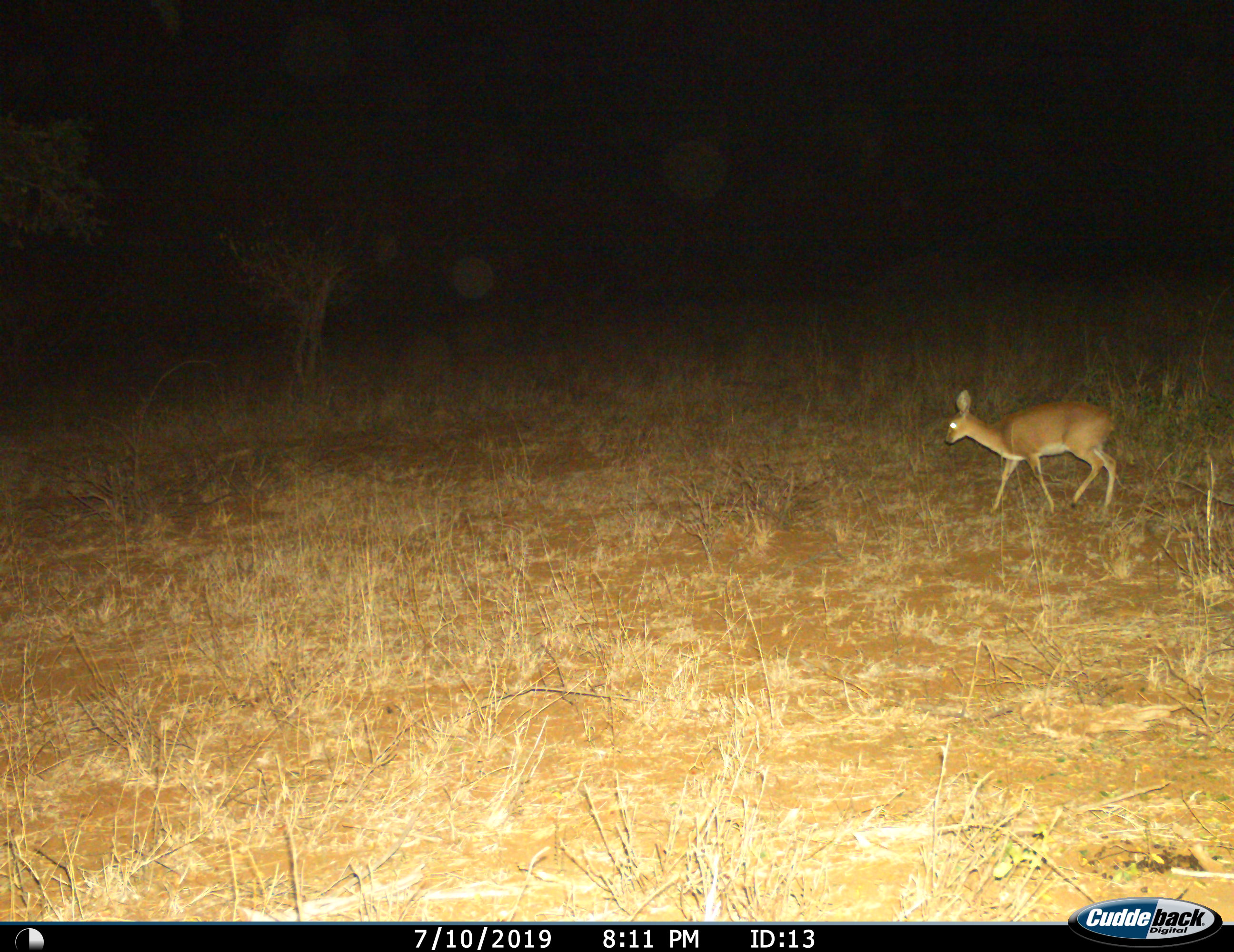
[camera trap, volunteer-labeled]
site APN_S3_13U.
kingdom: Animalia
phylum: Chordata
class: Mammalia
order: Artiodactyla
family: Bovidae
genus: Raphicerus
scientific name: Raphicerus campestris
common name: steenbok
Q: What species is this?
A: Steenbok (Raphicerus campestris).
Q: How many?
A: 1.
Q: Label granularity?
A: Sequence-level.